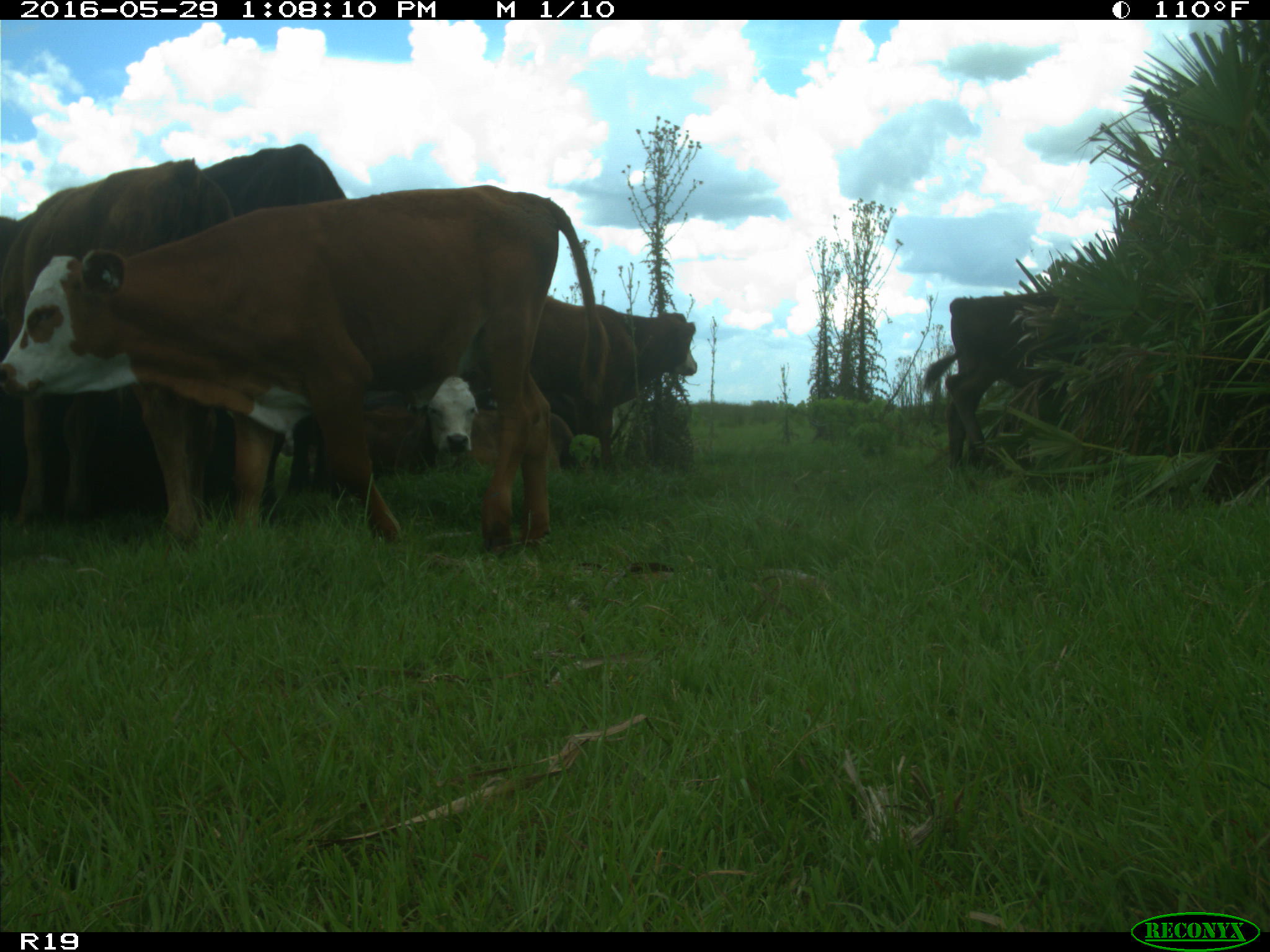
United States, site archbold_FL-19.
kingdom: Animalia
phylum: Chordata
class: Mammalia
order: Artiodactyla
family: Bovidae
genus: Bos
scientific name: Bos taurus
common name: domestic cow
Bos taurus (domestic cow).